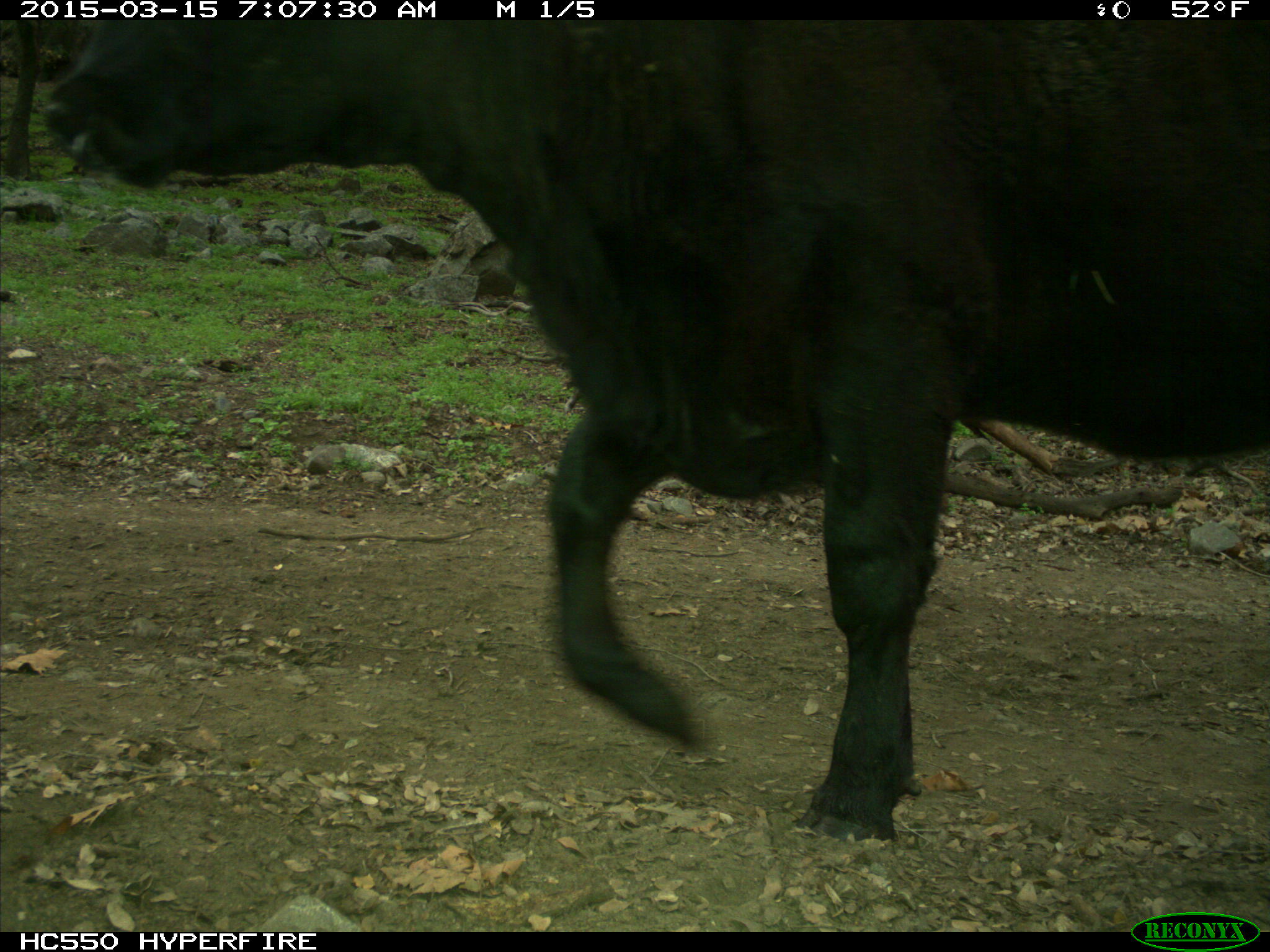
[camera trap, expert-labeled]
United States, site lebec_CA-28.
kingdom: Animalia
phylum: Chordata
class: Mammalia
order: Artiodactyla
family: Bovidae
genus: Bos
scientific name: Bos taurus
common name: domestic cow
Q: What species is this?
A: Bos taurus (domestic cow).